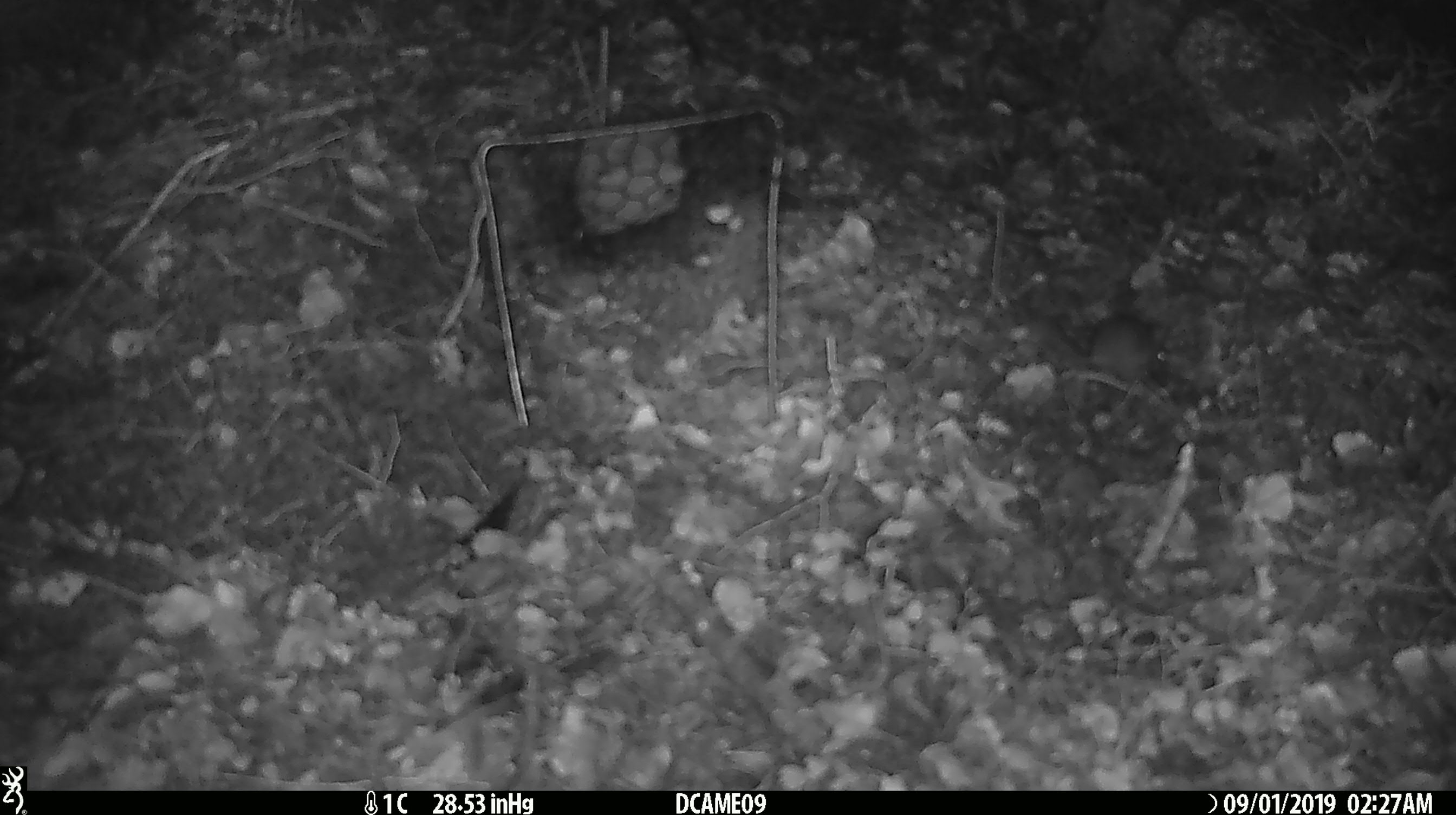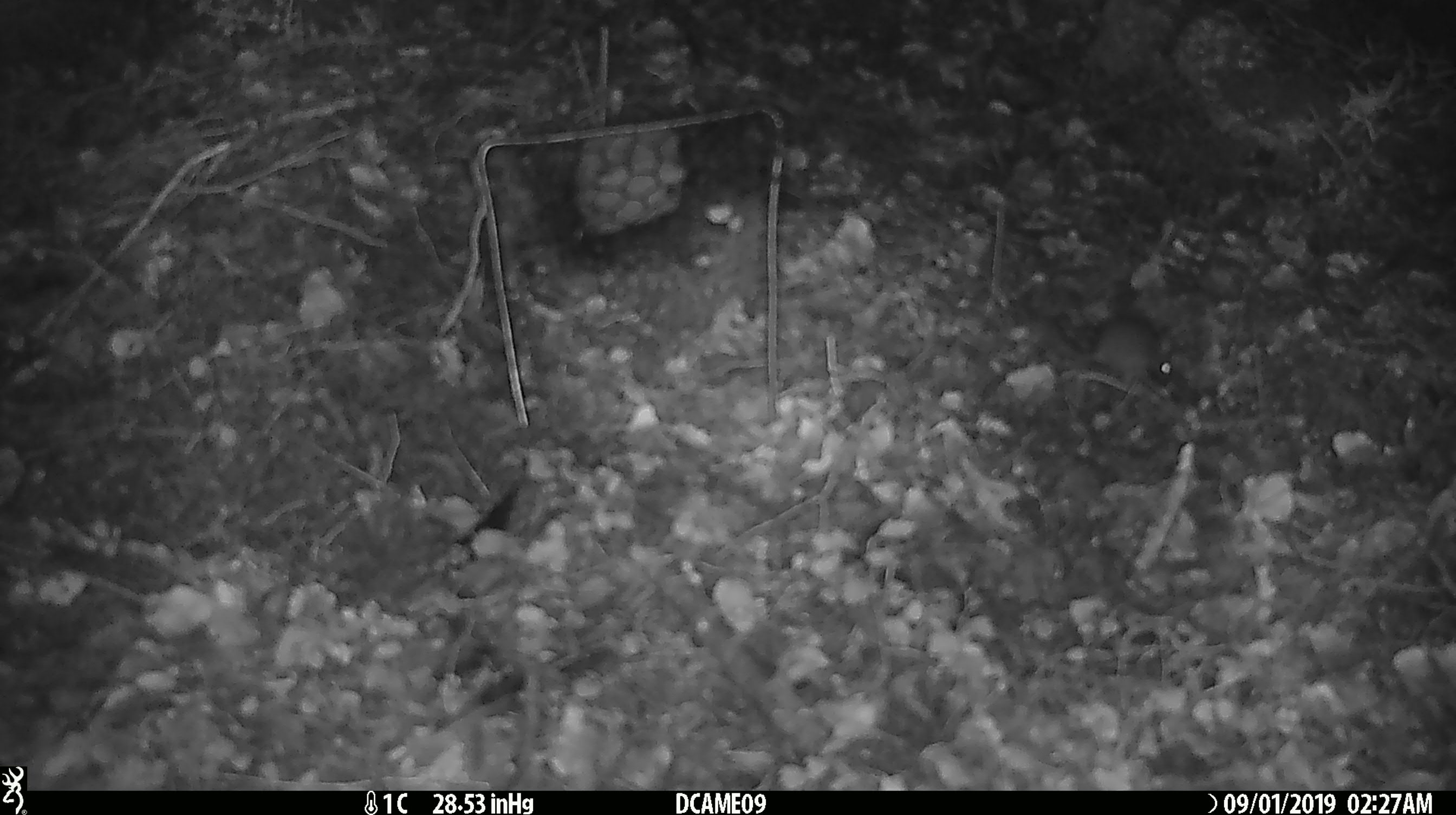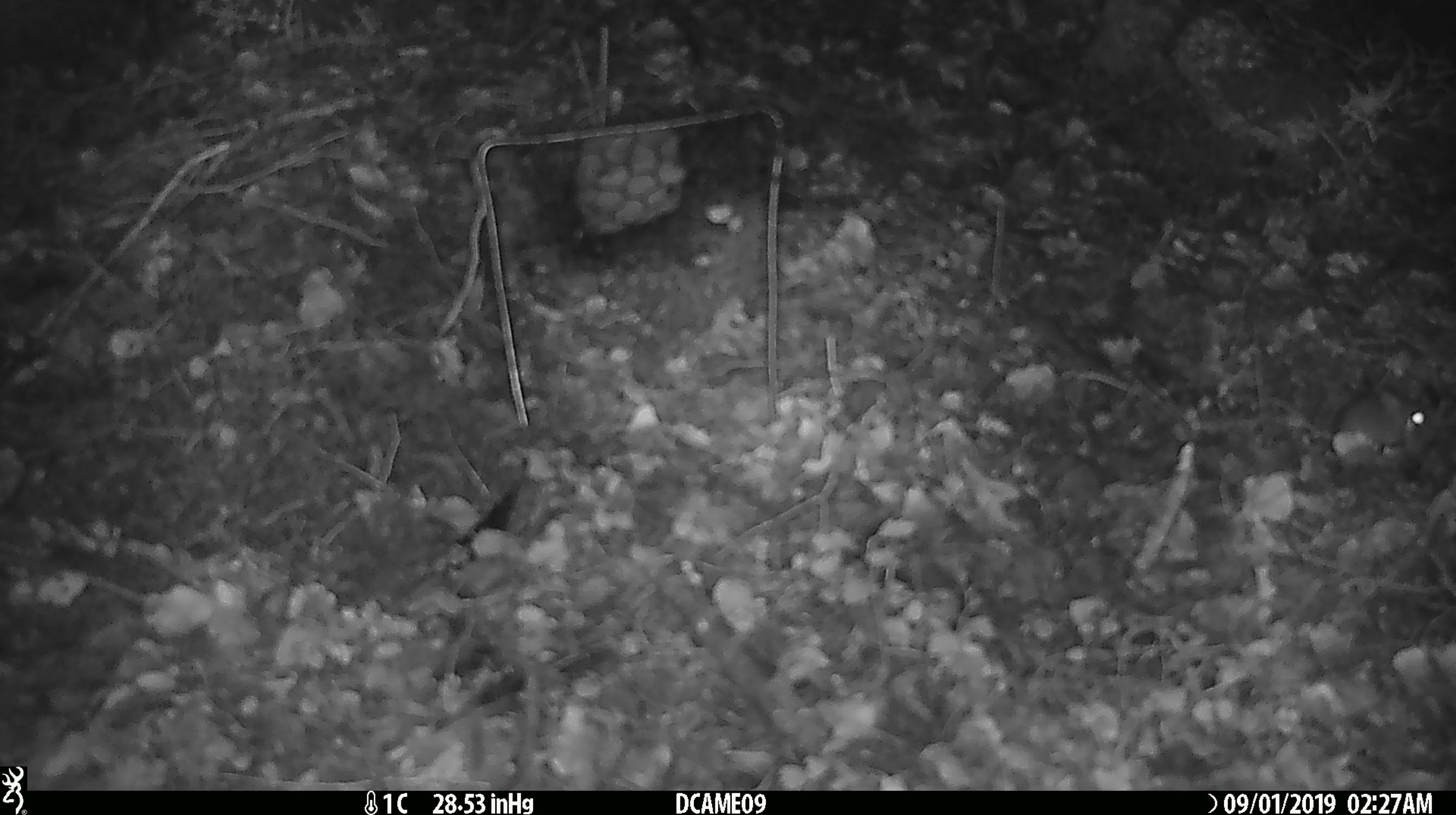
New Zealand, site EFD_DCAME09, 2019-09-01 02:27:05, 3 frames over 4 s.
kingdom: Animalia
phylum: Chordata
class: Mammalia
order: Rodentia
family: Muridae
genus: Mus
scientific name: Mus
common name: mouse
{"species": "mouse (Mus)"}